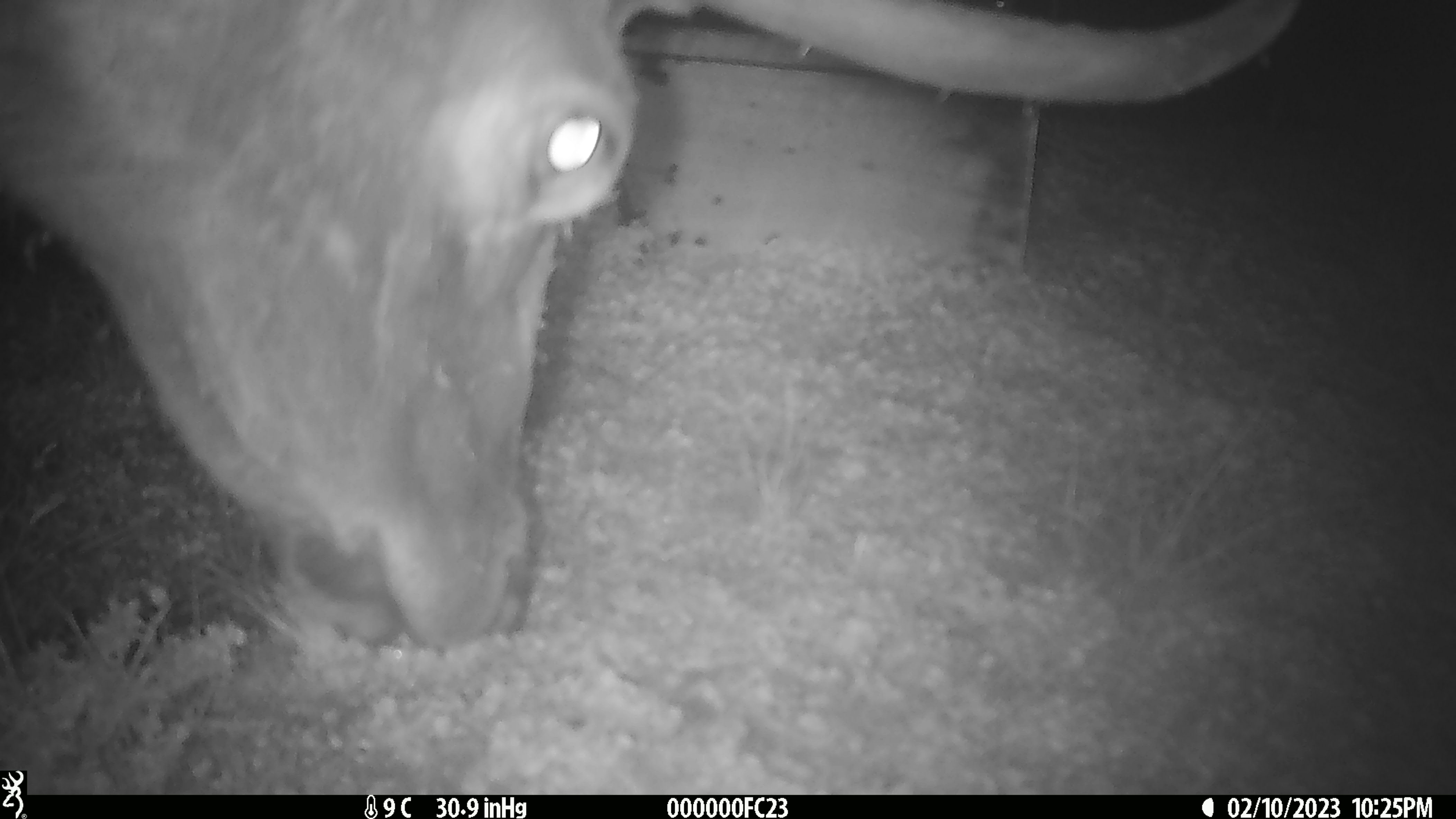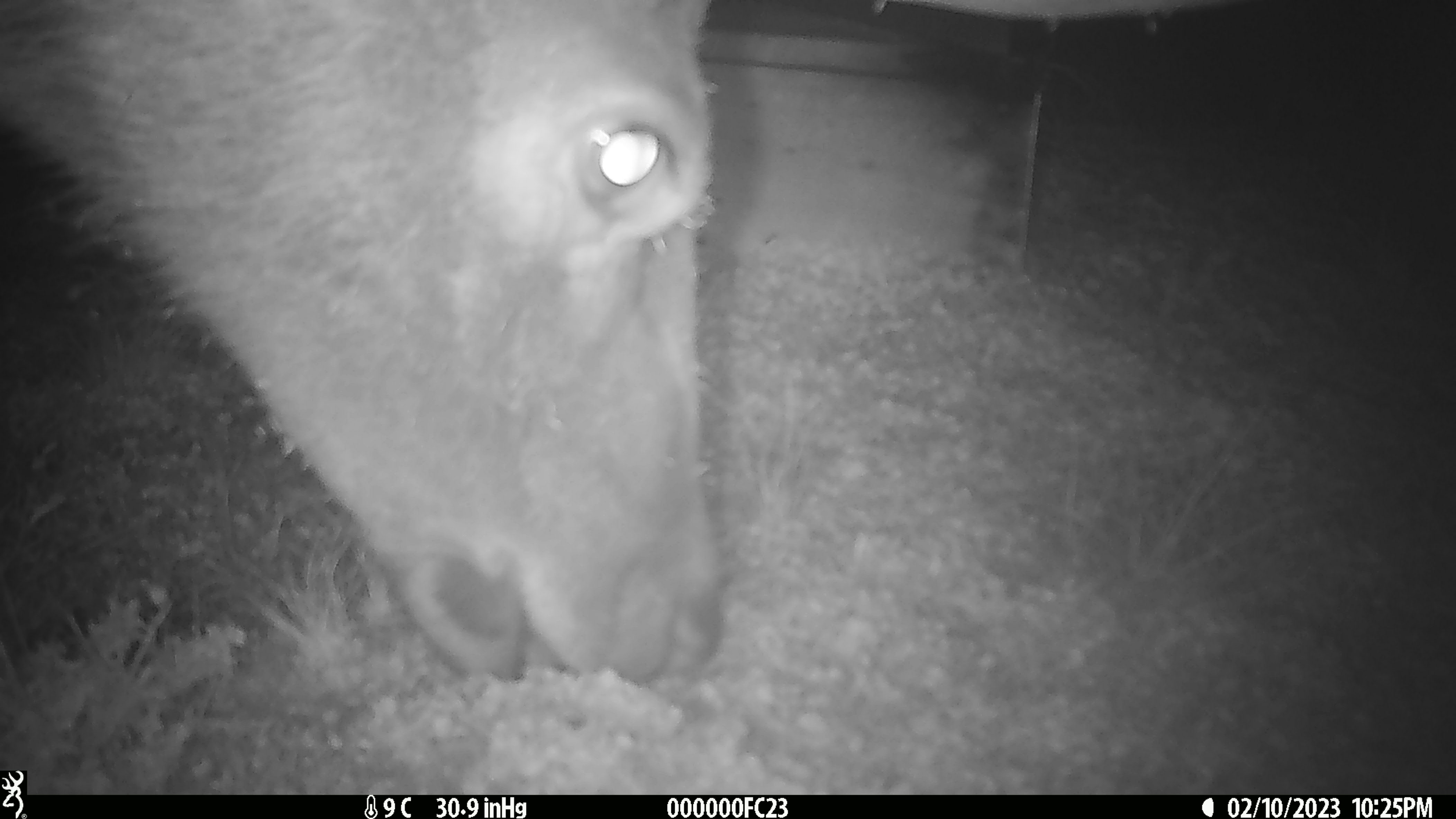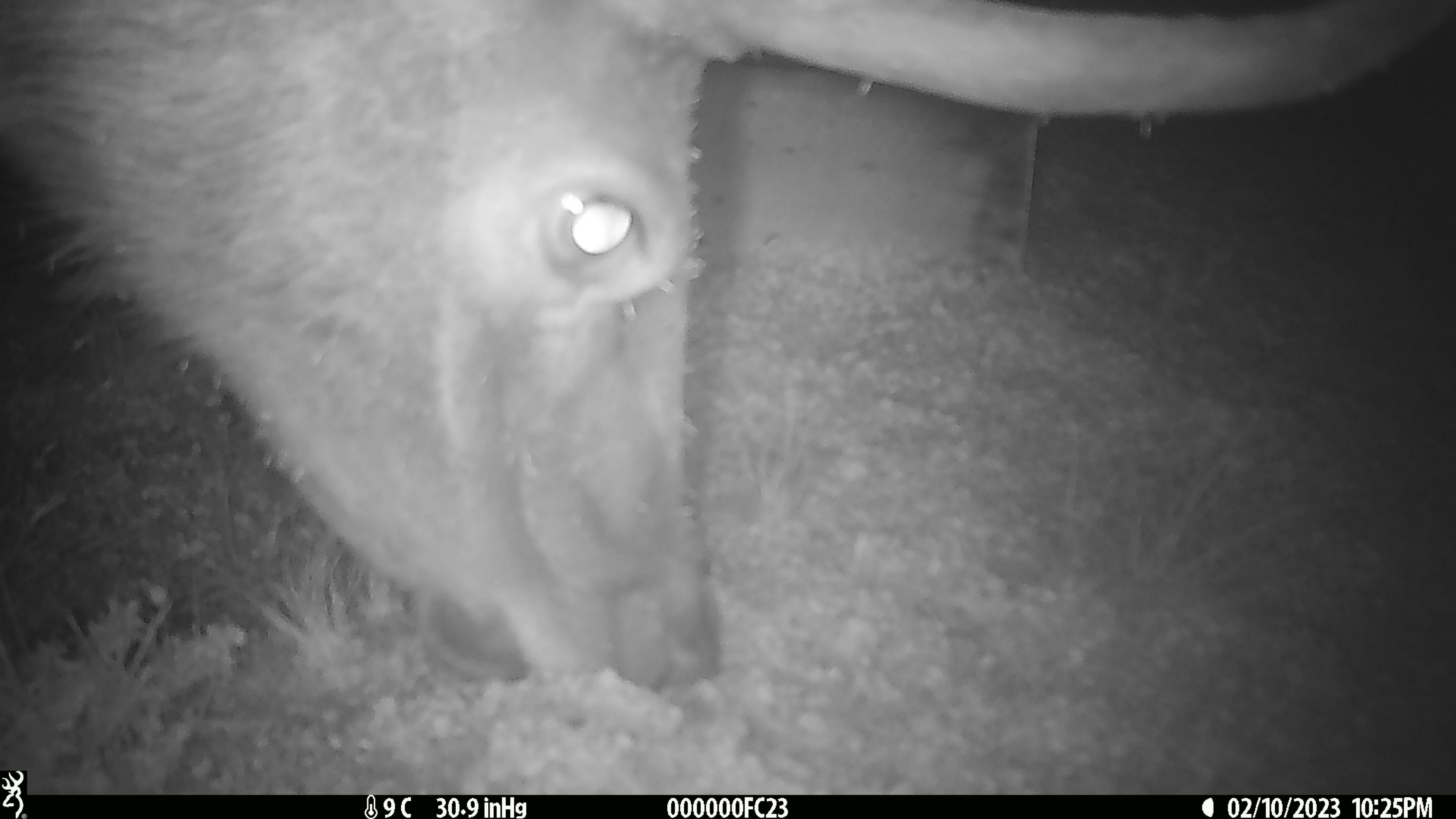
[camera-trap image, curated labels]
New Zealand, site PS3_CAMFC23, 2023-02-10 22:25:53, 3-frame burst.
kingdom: Animalia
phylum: Chordata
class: Mammalia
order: Artiodactyla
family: Cervidae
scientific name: Cervidae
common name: deer